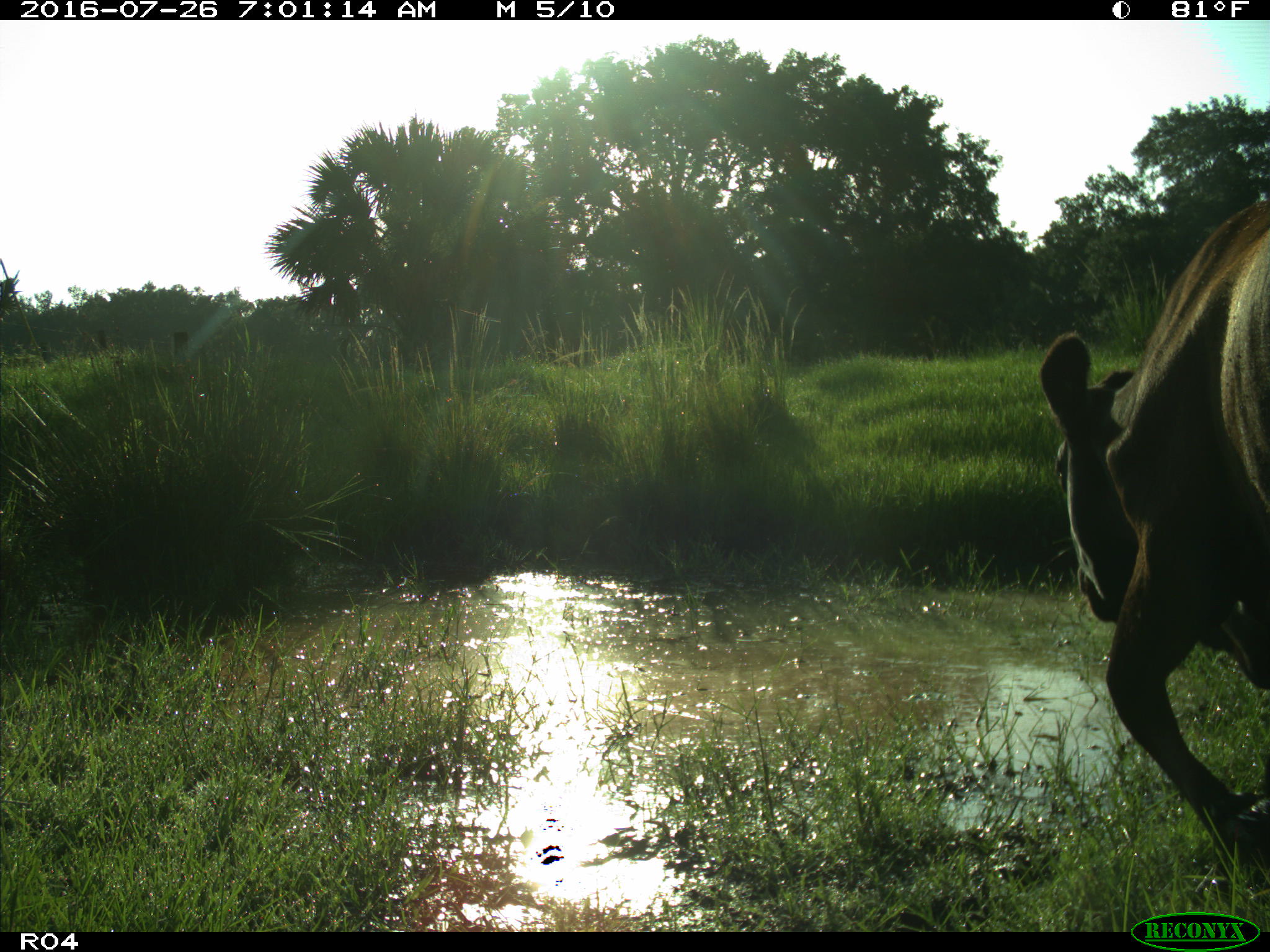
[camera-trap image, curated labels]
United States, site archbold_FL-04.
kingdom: Animalia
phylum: Chordata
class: Mammalia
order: Artiodactyla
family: Bovidae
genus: Bos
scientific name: Bos taurus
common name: domestic cow